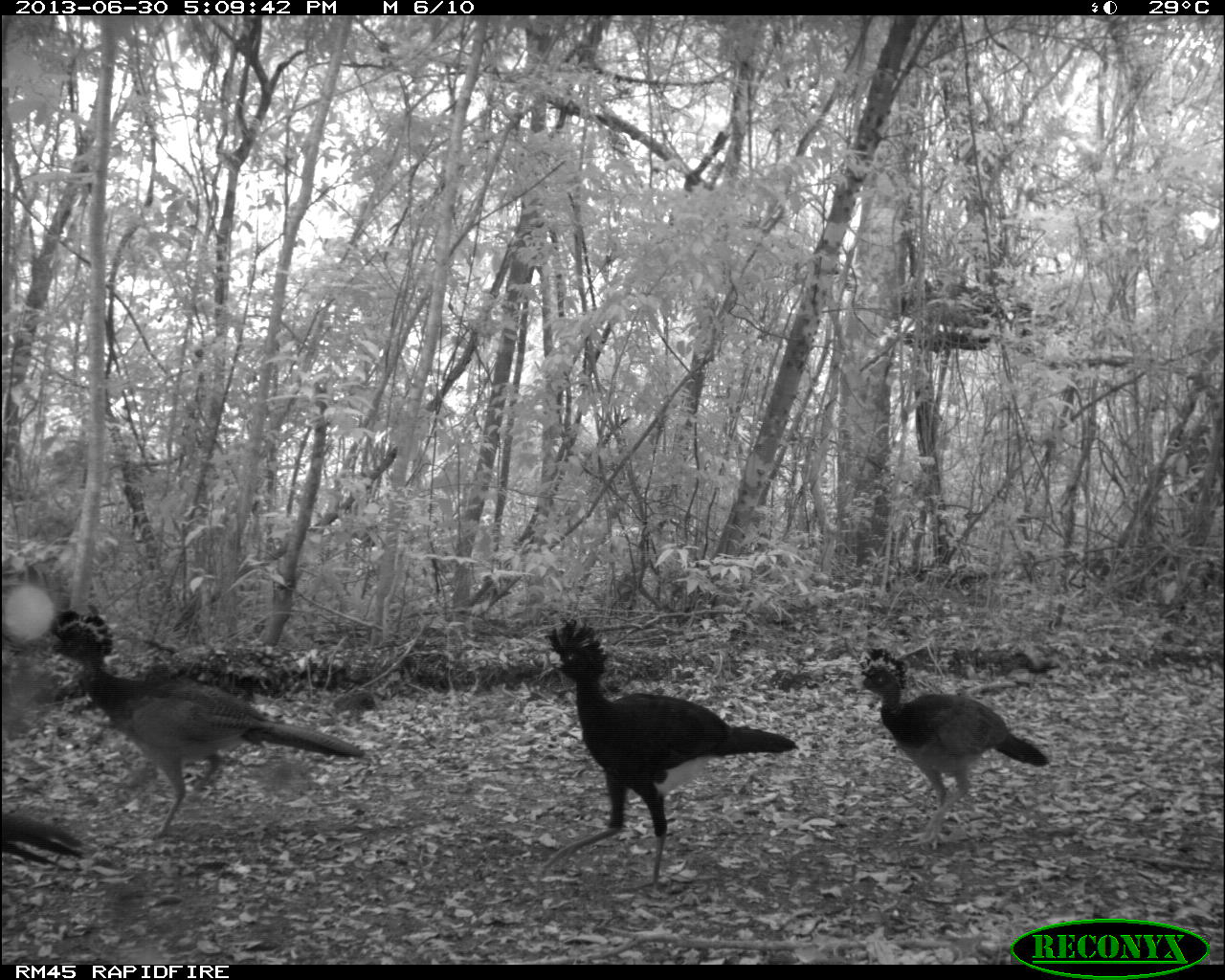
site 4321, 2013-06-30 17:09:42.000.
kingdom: Animalia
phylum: Chordata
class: Aves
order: Galliformes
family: Cracidae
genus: Crax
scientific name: Crax rubra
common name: great curassow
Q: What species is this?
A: Crax rubra (great curassow).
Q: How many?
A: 6.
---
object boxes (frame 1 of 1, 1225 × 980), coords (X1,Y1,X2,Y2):
crax rubra: (41,605,372,841); (535,619,799,897); (855,644,1049,852); (0,799,94,868)